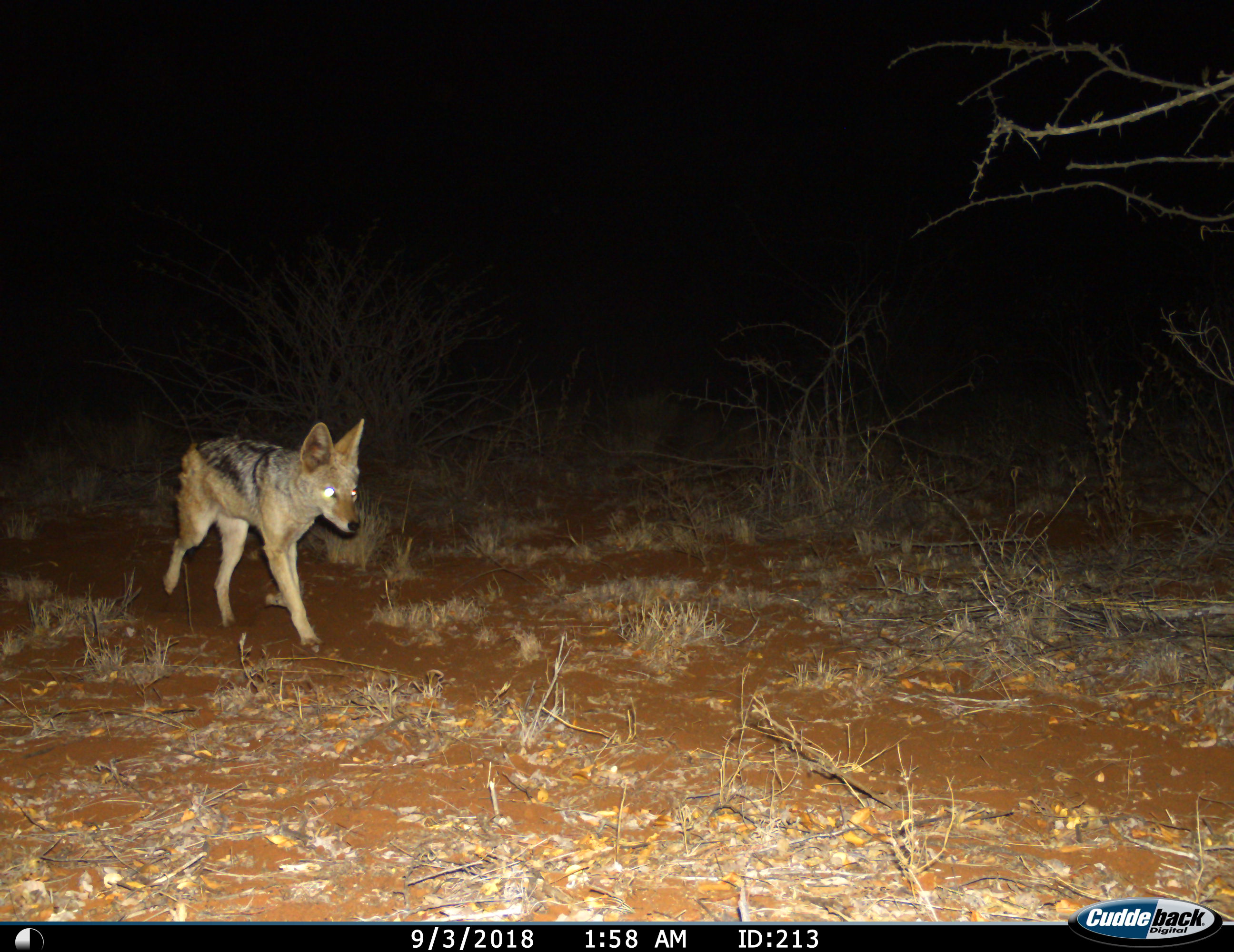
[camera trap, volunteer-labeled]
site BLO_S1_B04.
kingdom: Animalia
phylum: Chordata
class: Mammalia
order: Carnivora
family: Canidae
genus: Lupulella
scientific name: Lupulella mesomelas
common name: black-backed jackal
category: jackalblackbacked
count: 1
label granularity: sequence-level